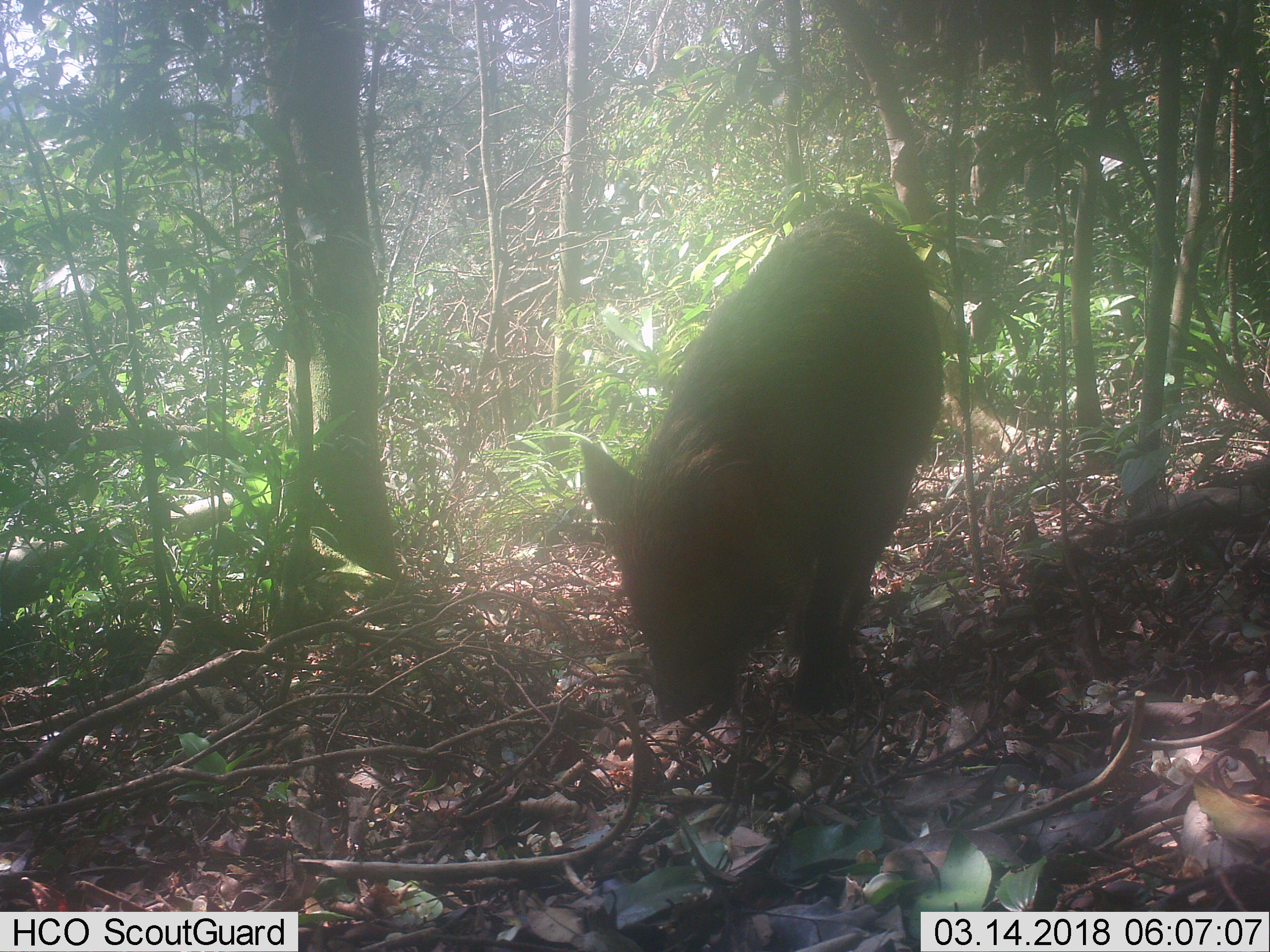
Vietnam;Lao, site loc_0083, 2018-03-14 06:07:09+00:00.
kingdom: Animalia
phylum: Chordata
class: Mammalia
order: Artiodactyla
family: Suidae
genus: Sus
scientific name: Sus scrofa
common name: eurasian wild pig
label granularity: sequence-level